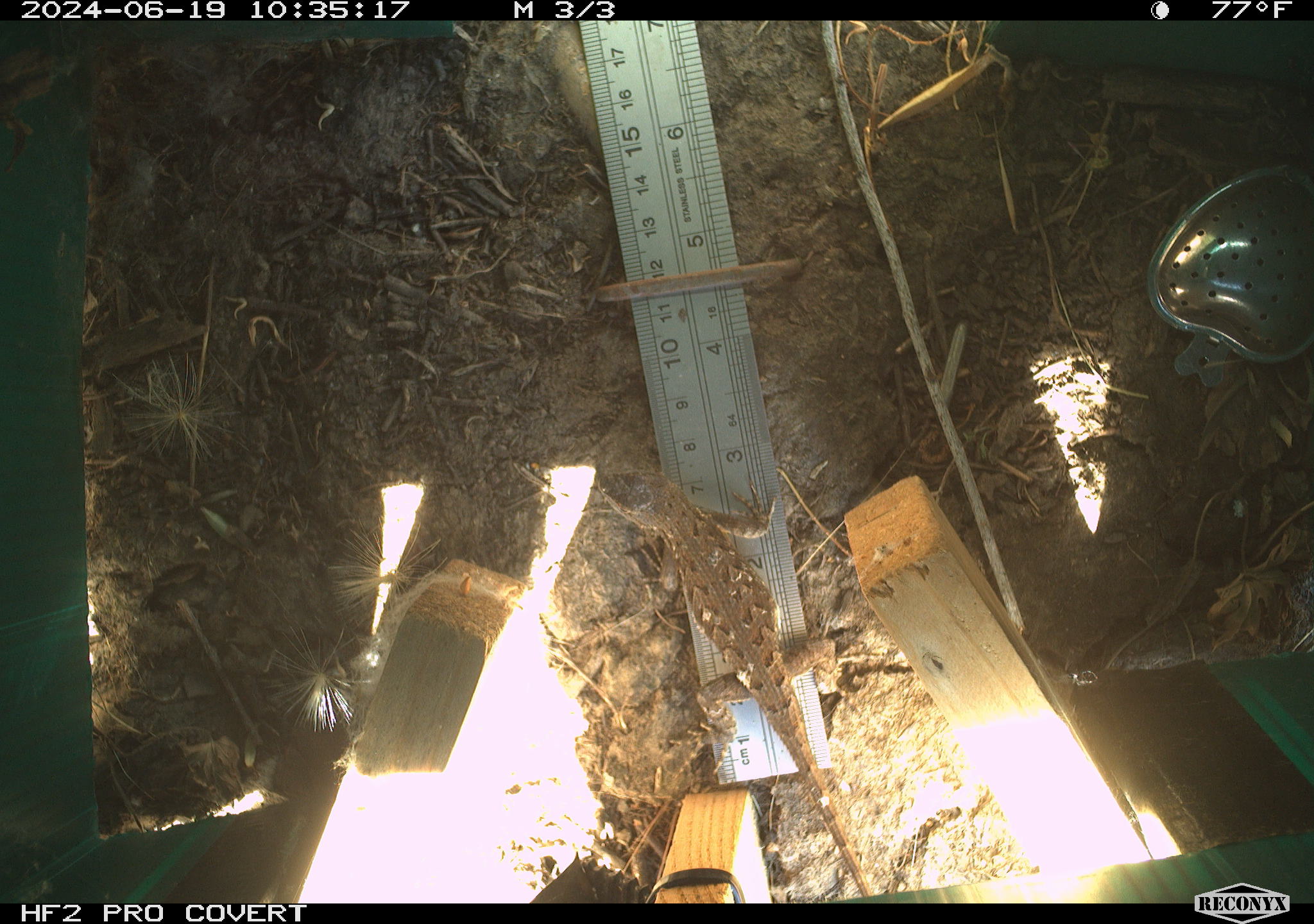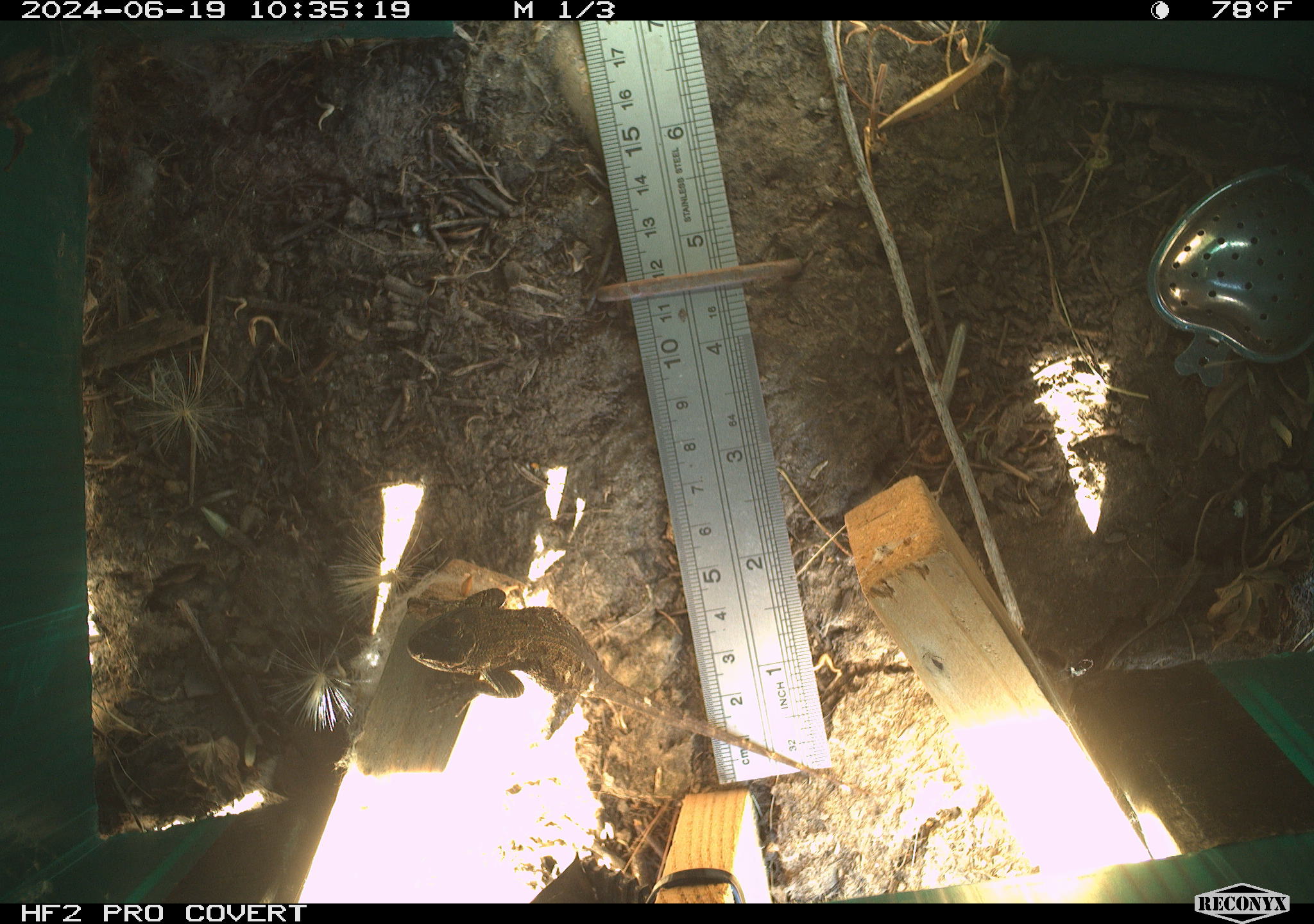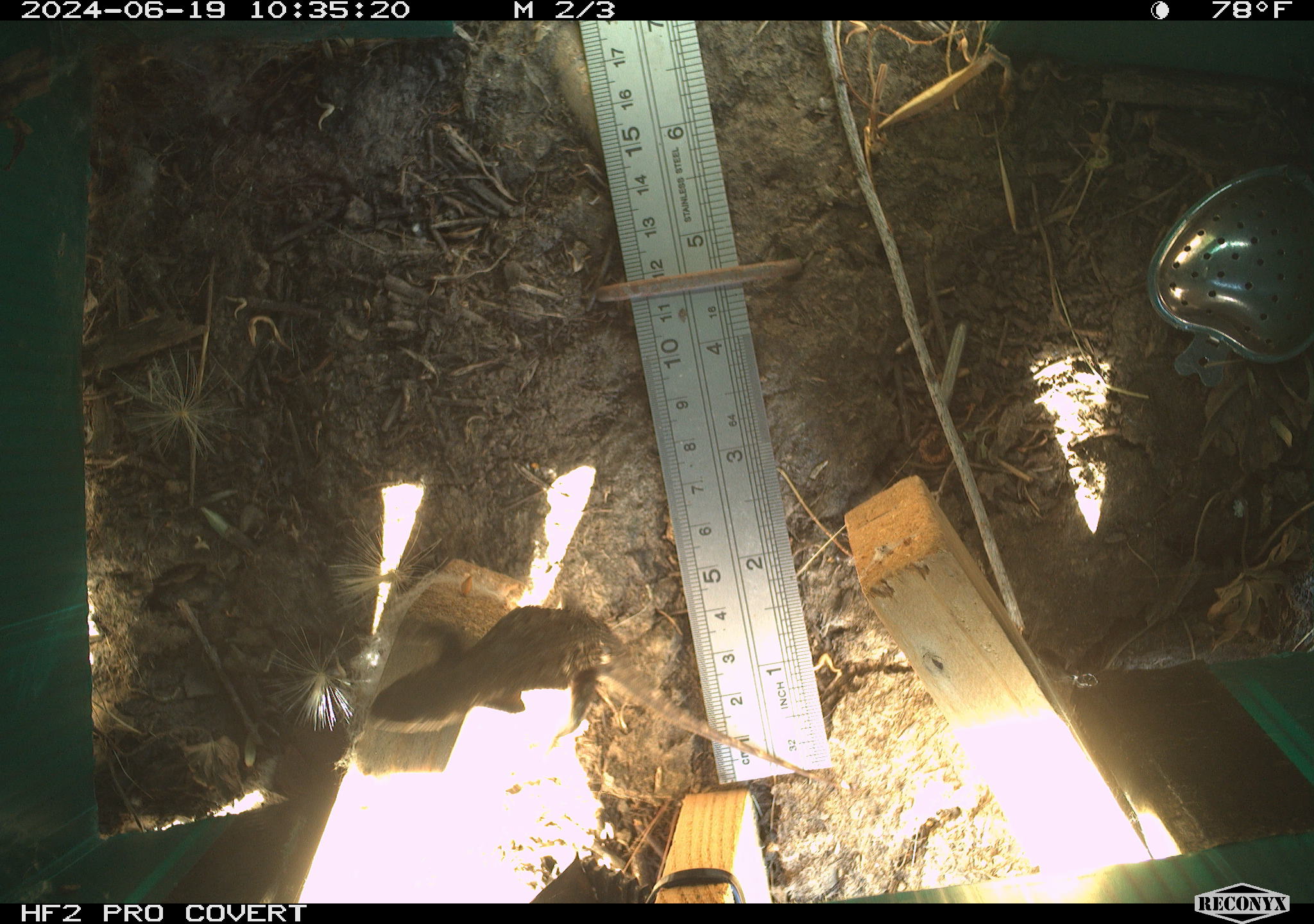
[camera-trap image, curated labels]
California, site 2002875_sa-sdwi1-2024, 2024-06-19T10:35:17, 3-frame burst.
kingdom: Animalia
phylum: Chordata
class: Reptilia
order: Squamata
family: Phrynosomatidae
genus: Sceloporus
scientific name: Sceloporus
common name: spiny lizards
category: sceloporus species